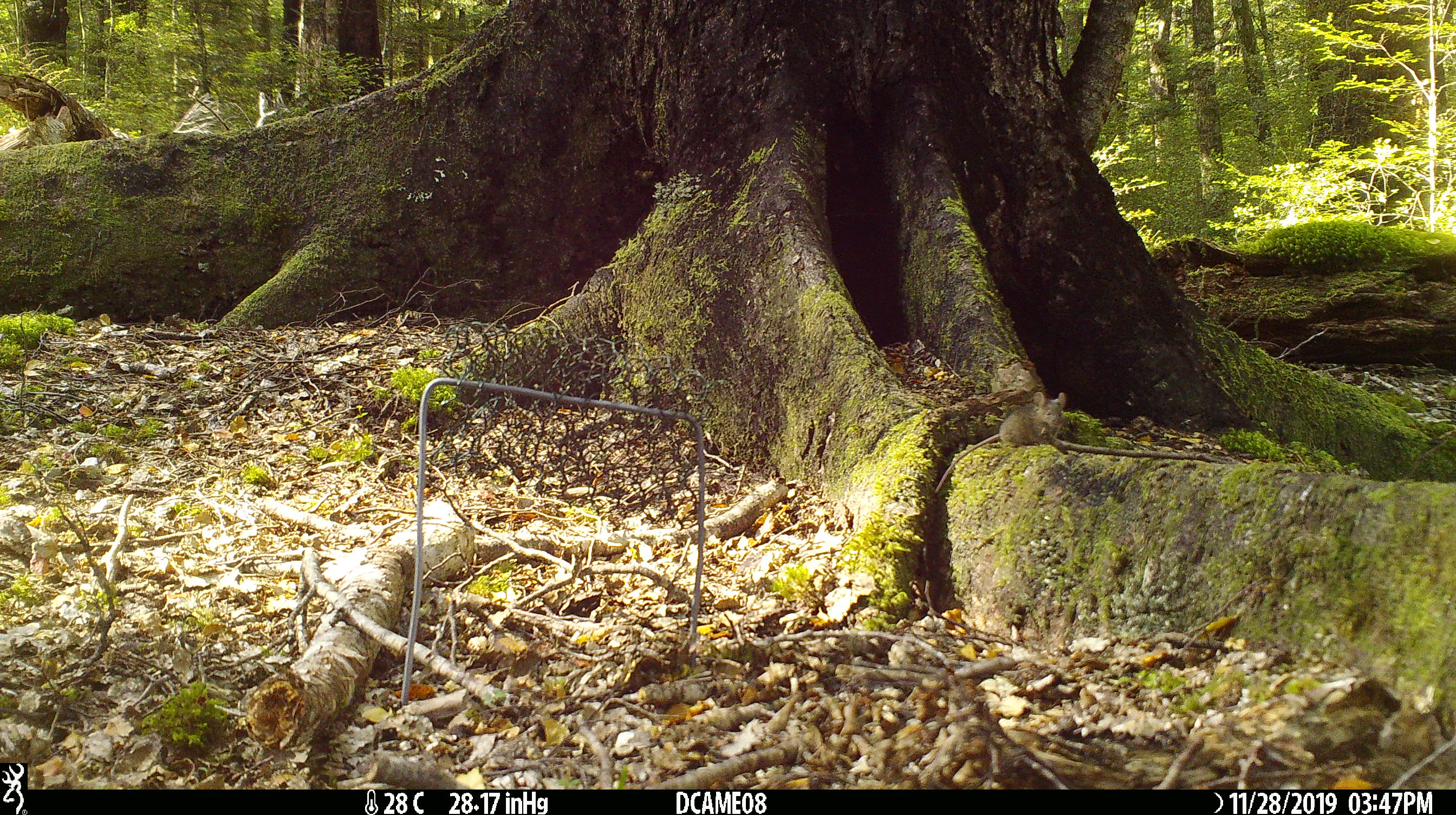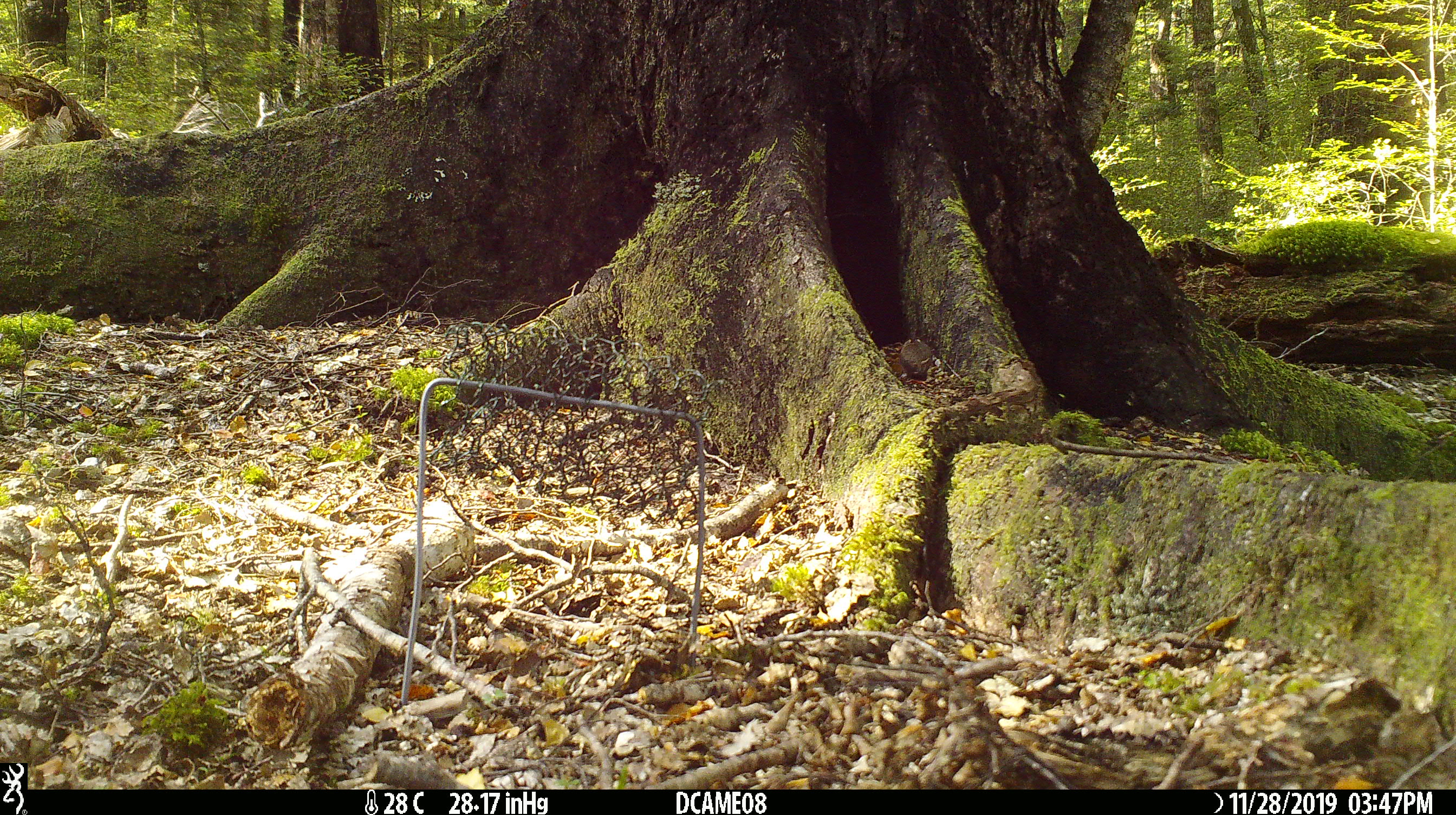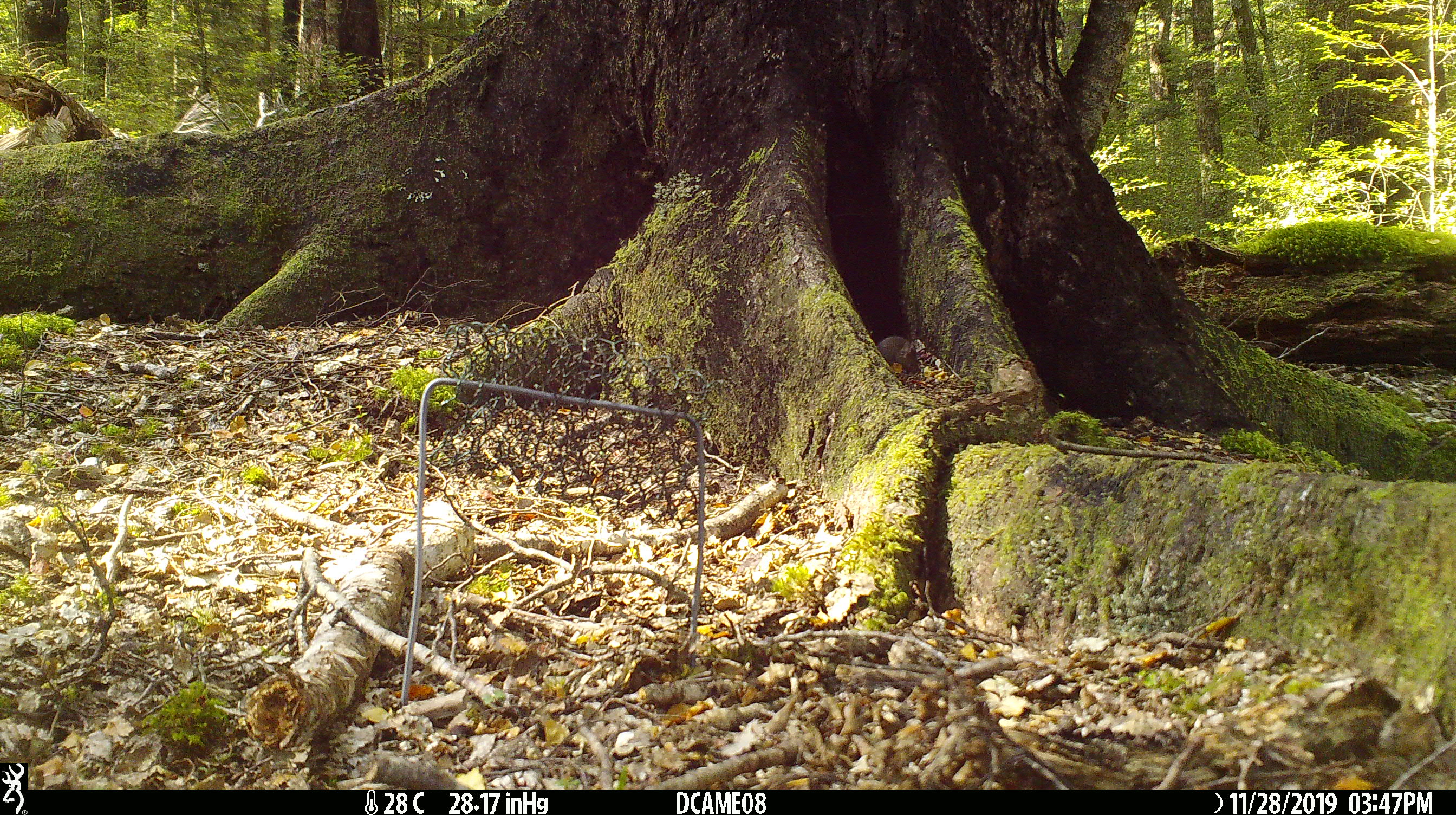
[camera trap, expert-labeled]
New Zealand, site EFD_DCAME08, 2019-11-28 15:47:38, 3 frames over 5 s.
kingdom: Animalia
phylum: Chordata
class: Mammalia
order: Rodentia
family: Muridae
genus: Mus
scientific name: Mus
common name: mouse